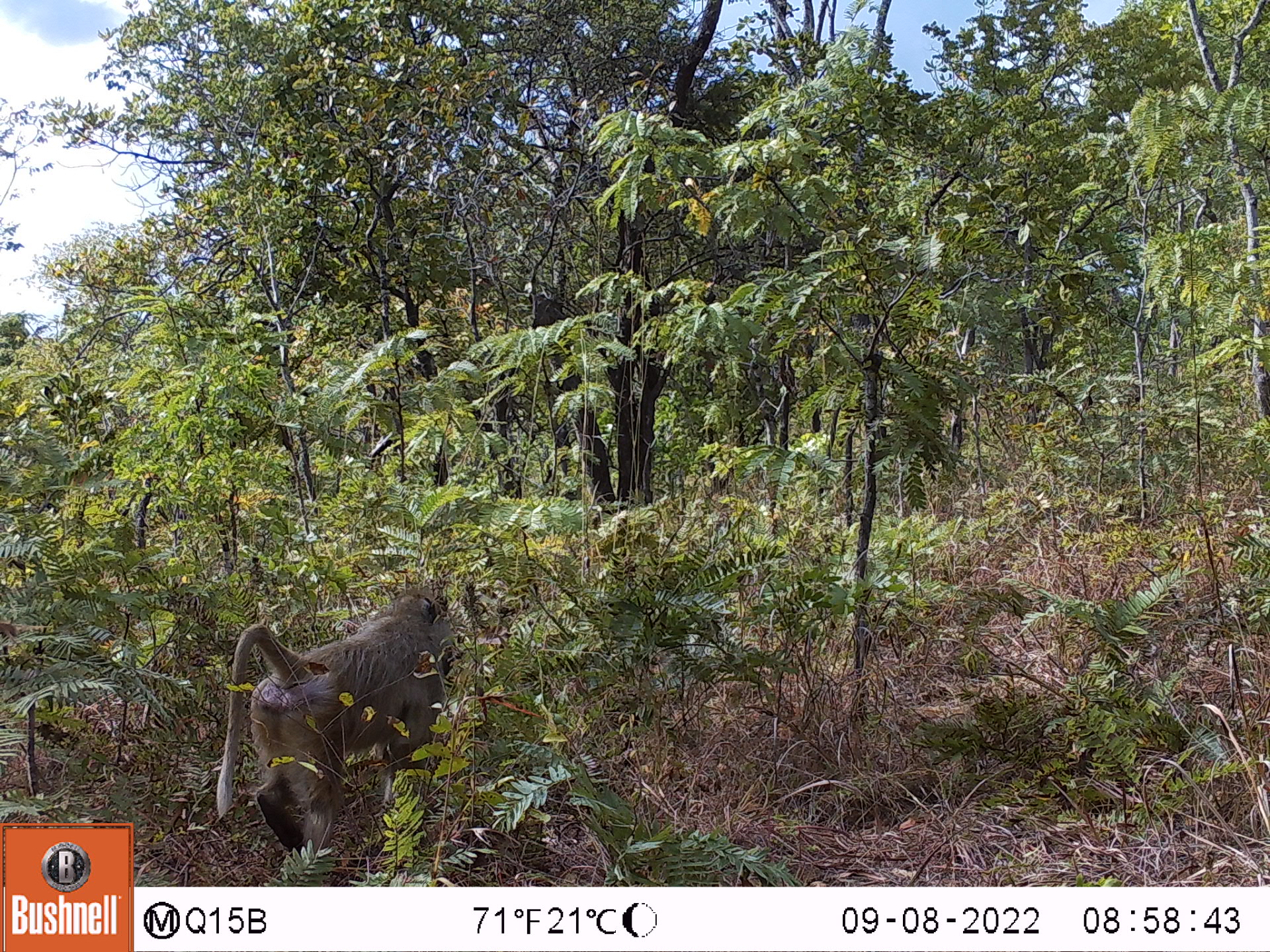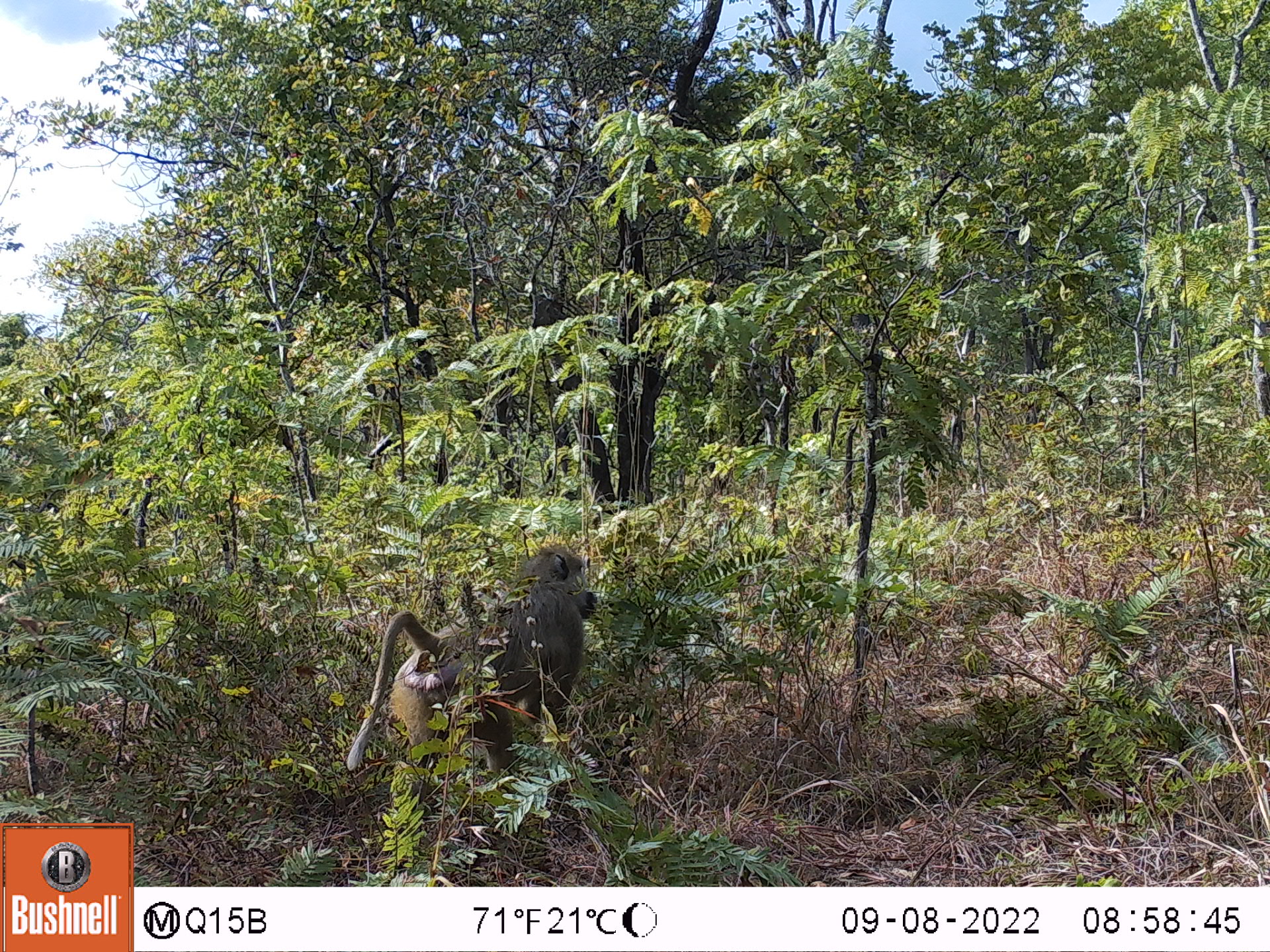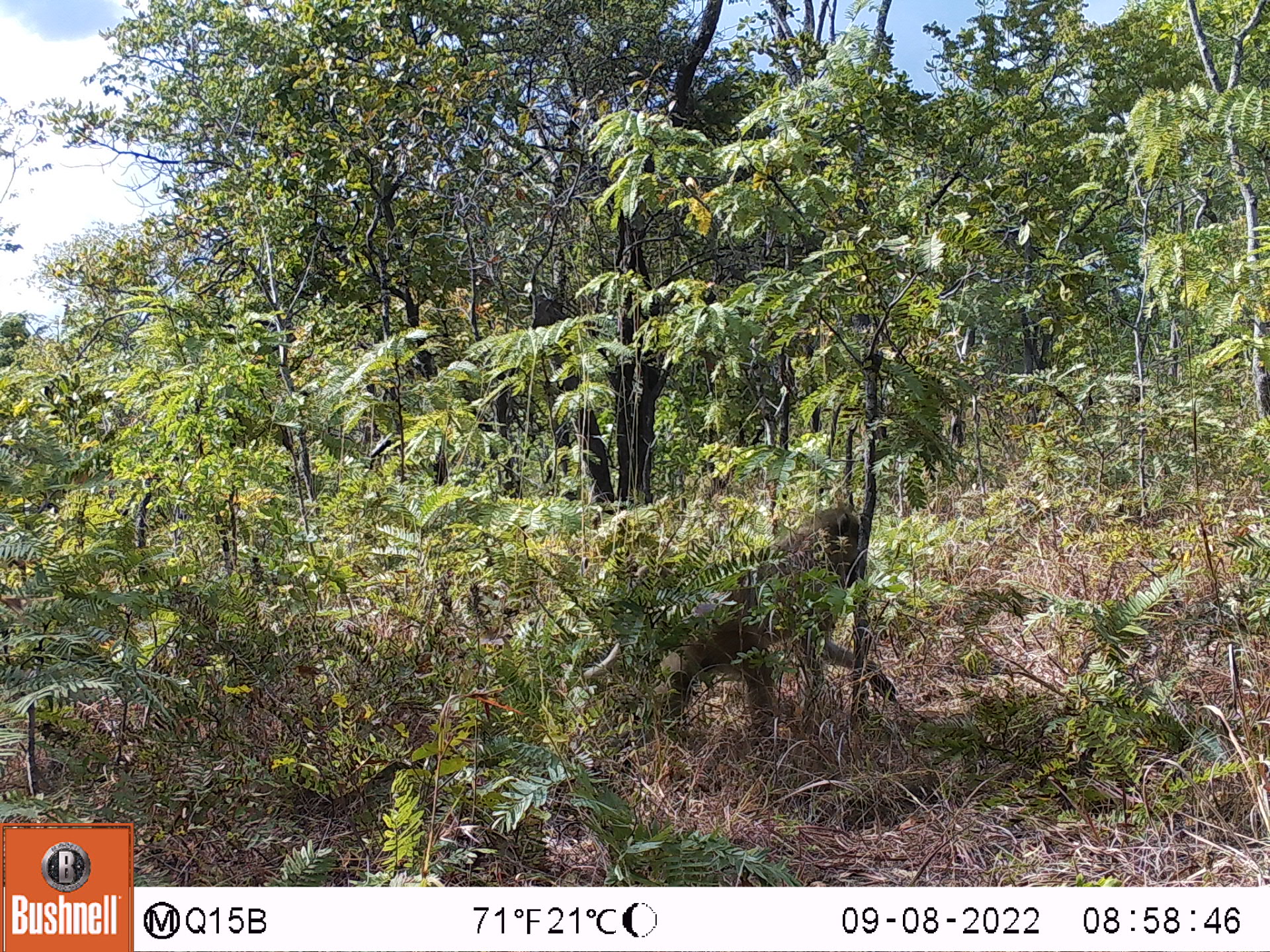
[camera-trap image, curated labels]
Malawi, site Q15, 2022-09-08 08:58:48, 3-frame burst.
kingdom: Animalia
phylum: Chordata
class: Mammalia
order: Primates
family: Cercopithecidae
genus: Papio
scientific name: Papio cynocephalus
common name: yellow baboon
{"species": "yellow baboon (Papio cynocephalus)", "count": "1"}